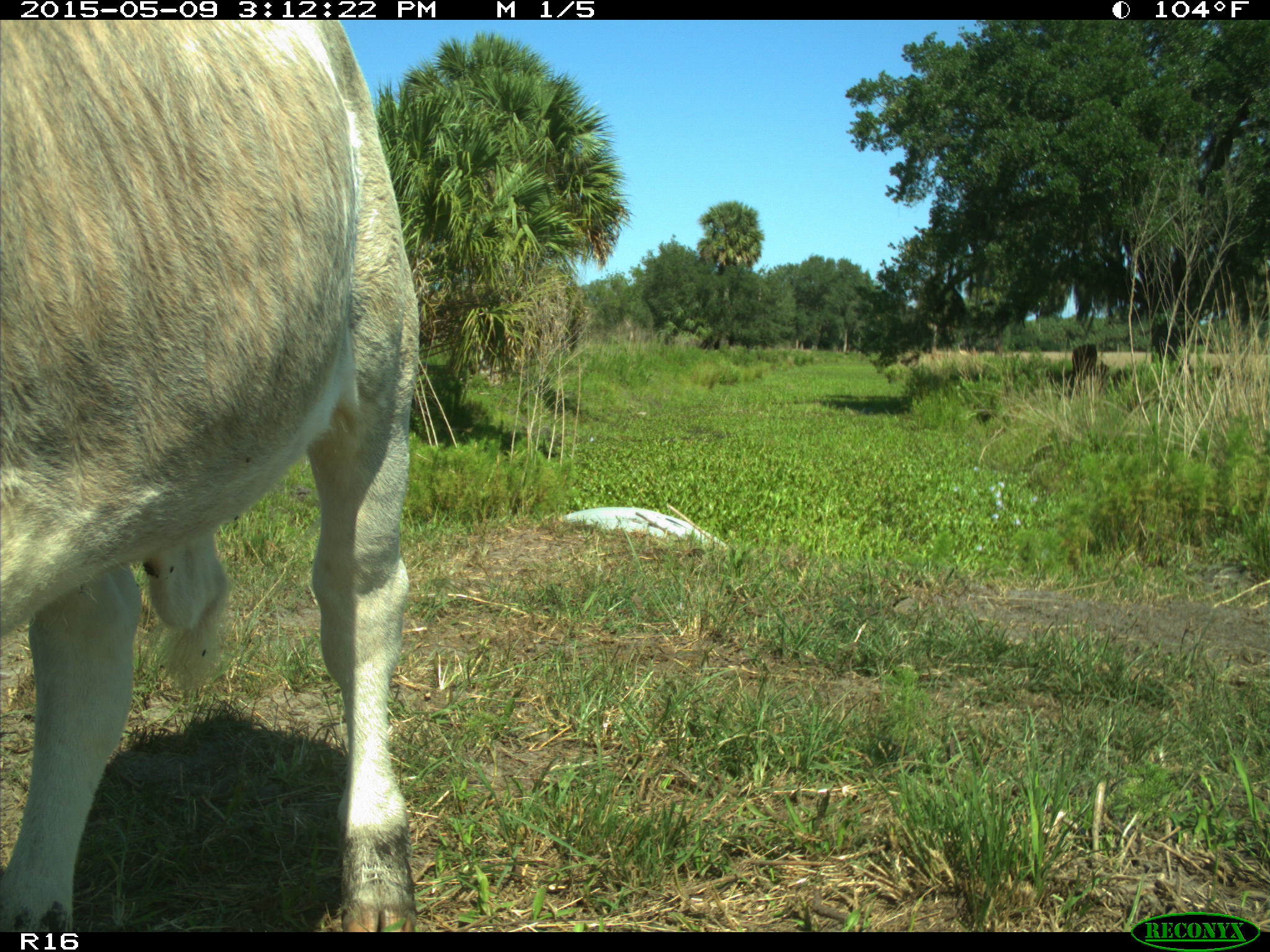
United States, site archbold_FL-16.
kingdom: Animalia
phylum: Chordata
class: Mammalia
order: Artiodactyla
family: Bovidae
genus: Bos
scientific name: Bos taurus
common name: domestic cow